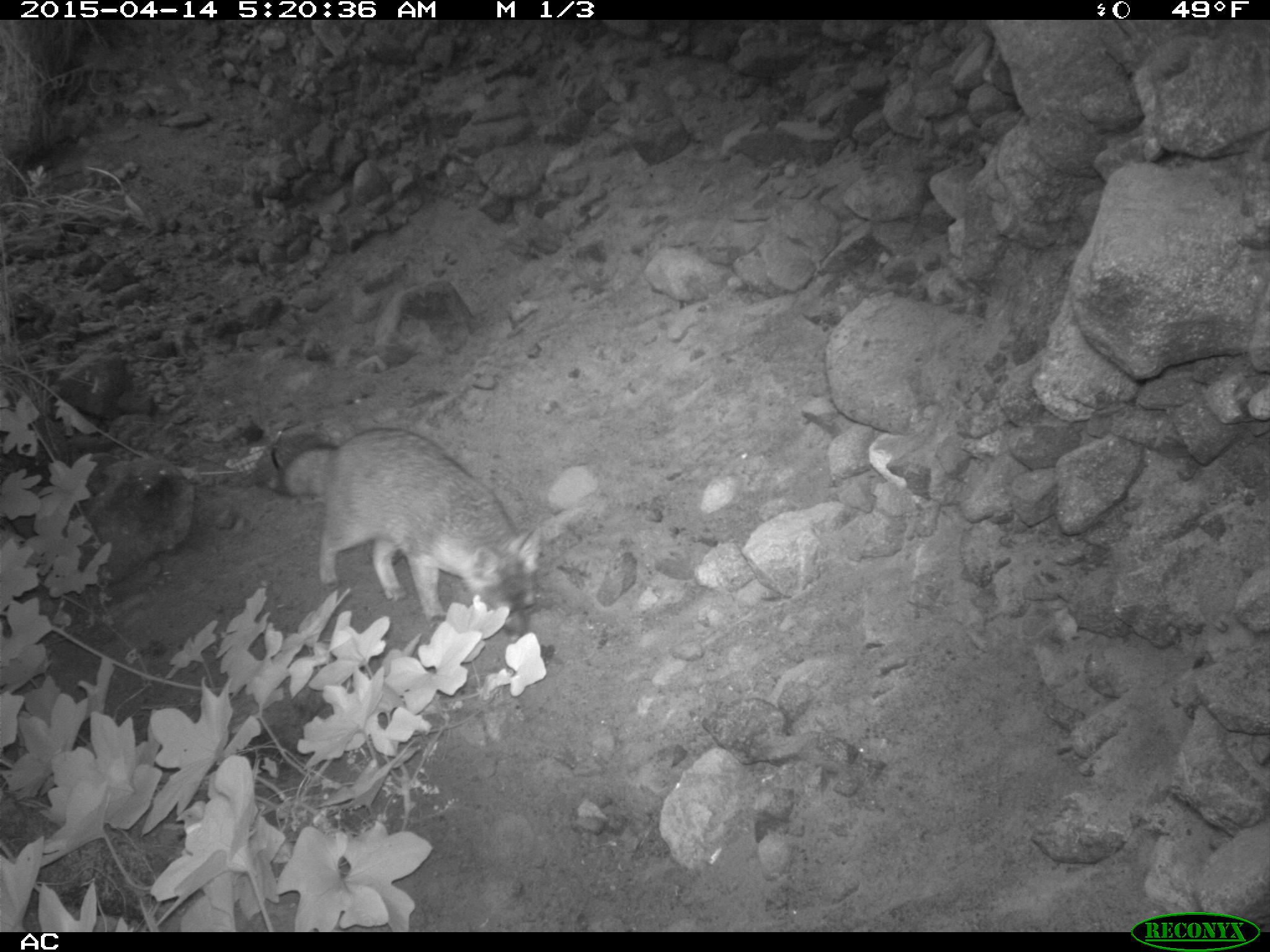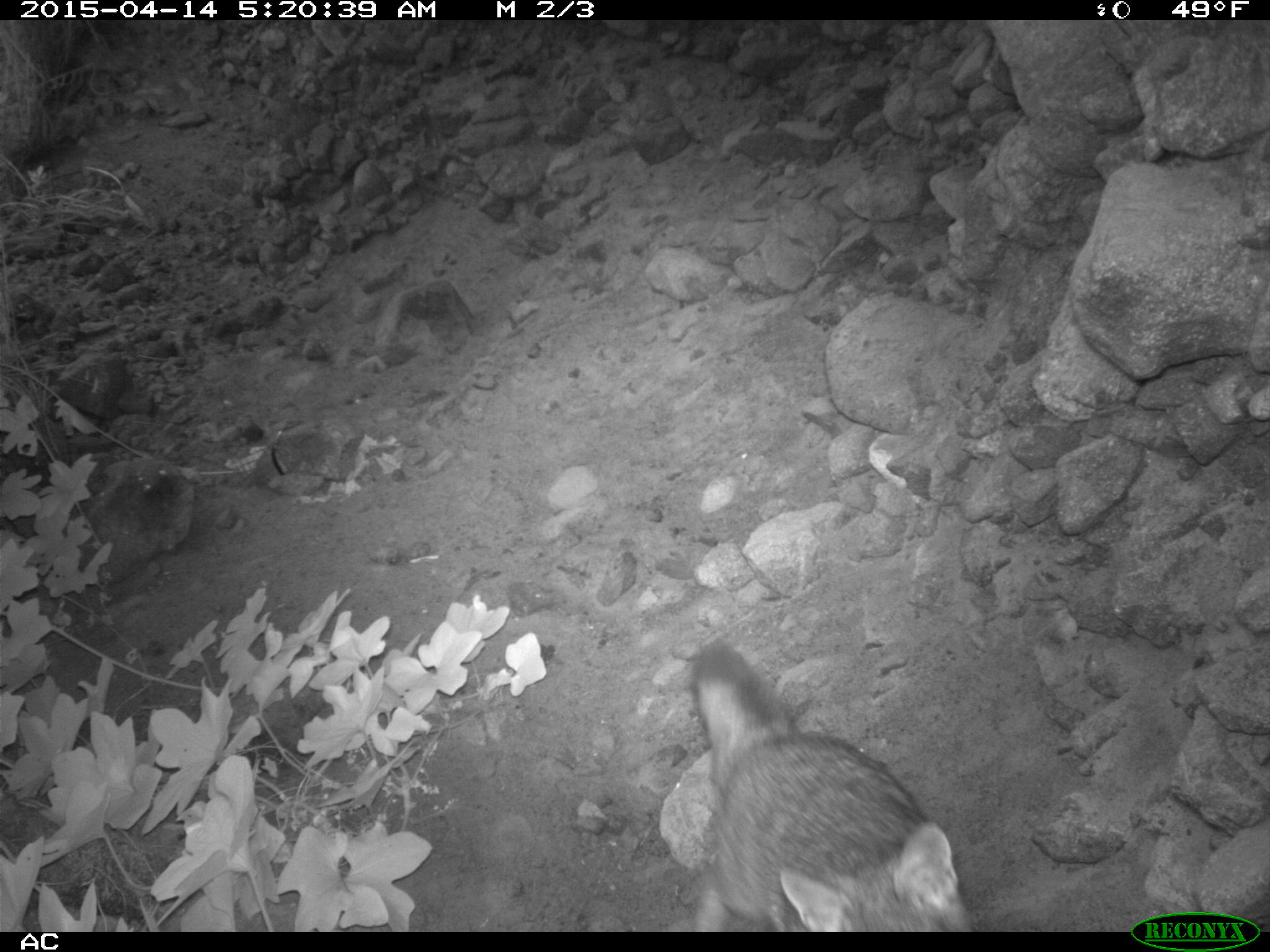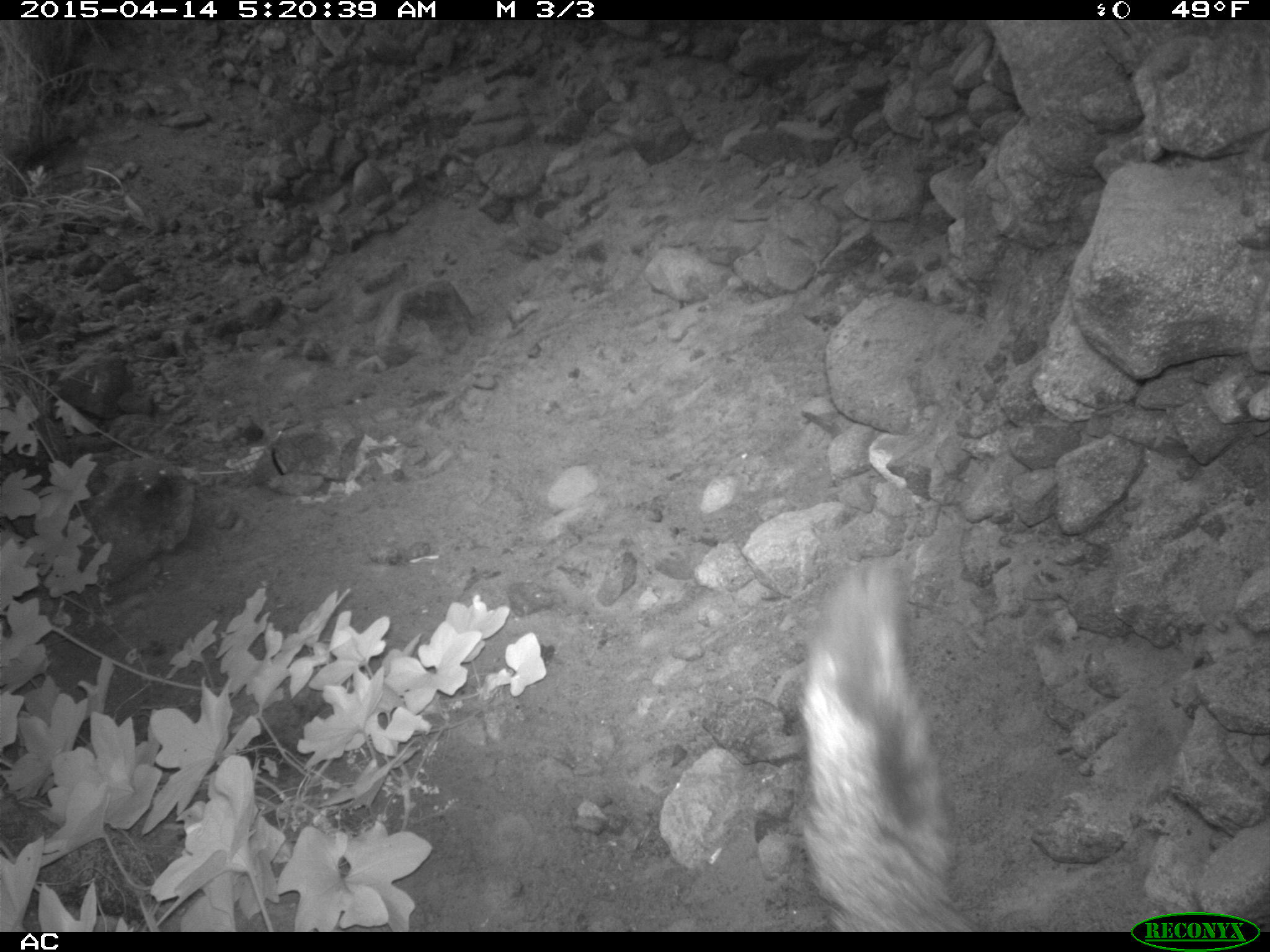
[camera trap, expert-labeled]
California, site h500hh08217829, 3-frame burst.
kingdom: Animalia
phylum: Chordata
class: Mammalia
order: Carnivora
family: Canidae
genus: Urocyon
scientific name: Urocyon littoralis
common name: island fox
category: fox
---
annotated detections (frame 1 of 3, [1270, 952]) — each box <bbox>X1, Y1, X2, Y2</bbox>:
fox: <bbox>272, 428, 542, 643</bbox>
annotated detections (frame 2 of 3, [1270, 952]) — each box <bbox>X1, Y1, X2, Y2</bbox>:
fox: <bbox>691, 642, 972, 932</bbox>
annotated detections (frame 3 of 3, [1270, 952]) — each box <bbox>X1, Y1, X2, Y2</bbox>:
fox: <bbox>799, 567, 979, 932</bbox>